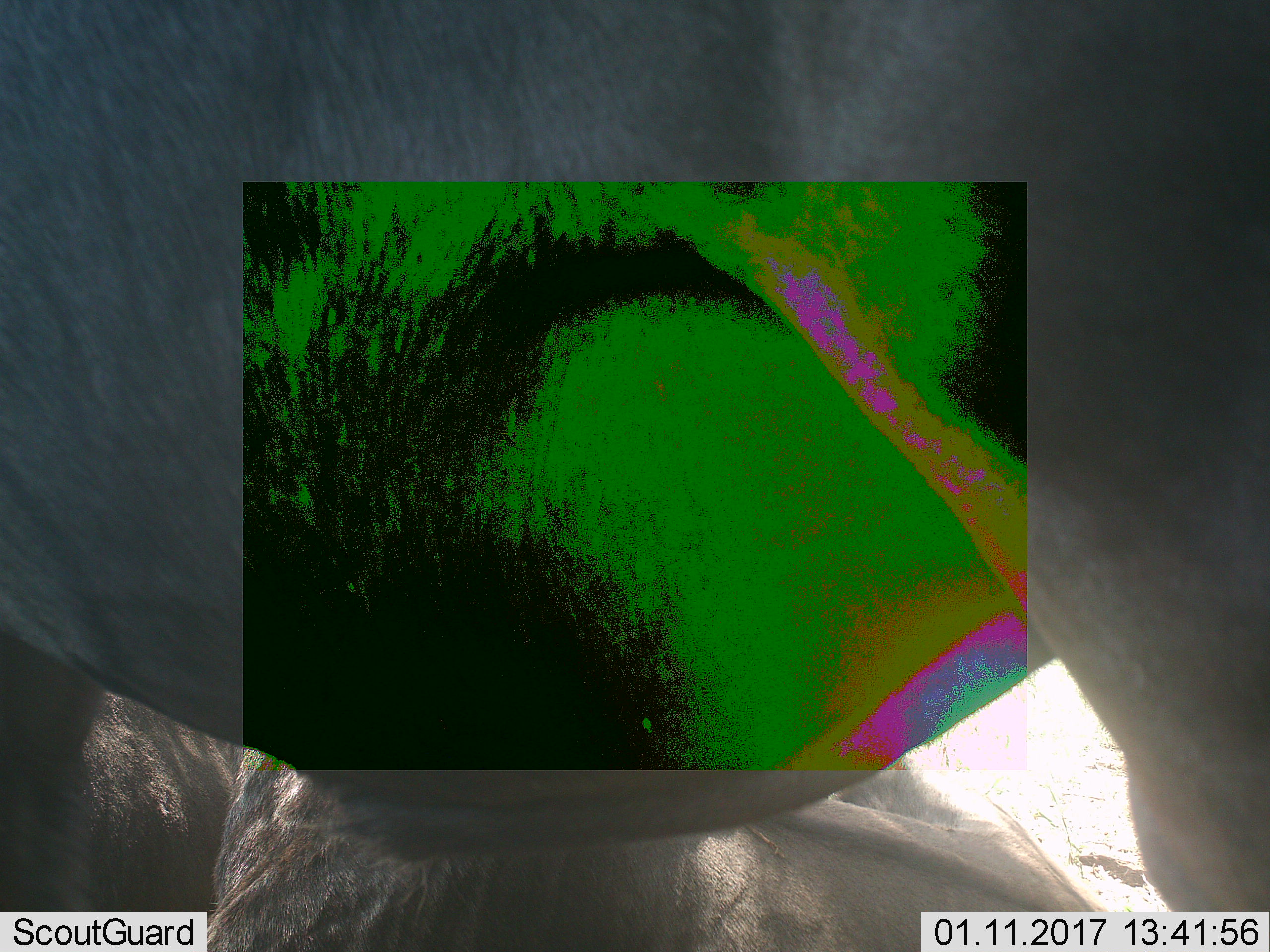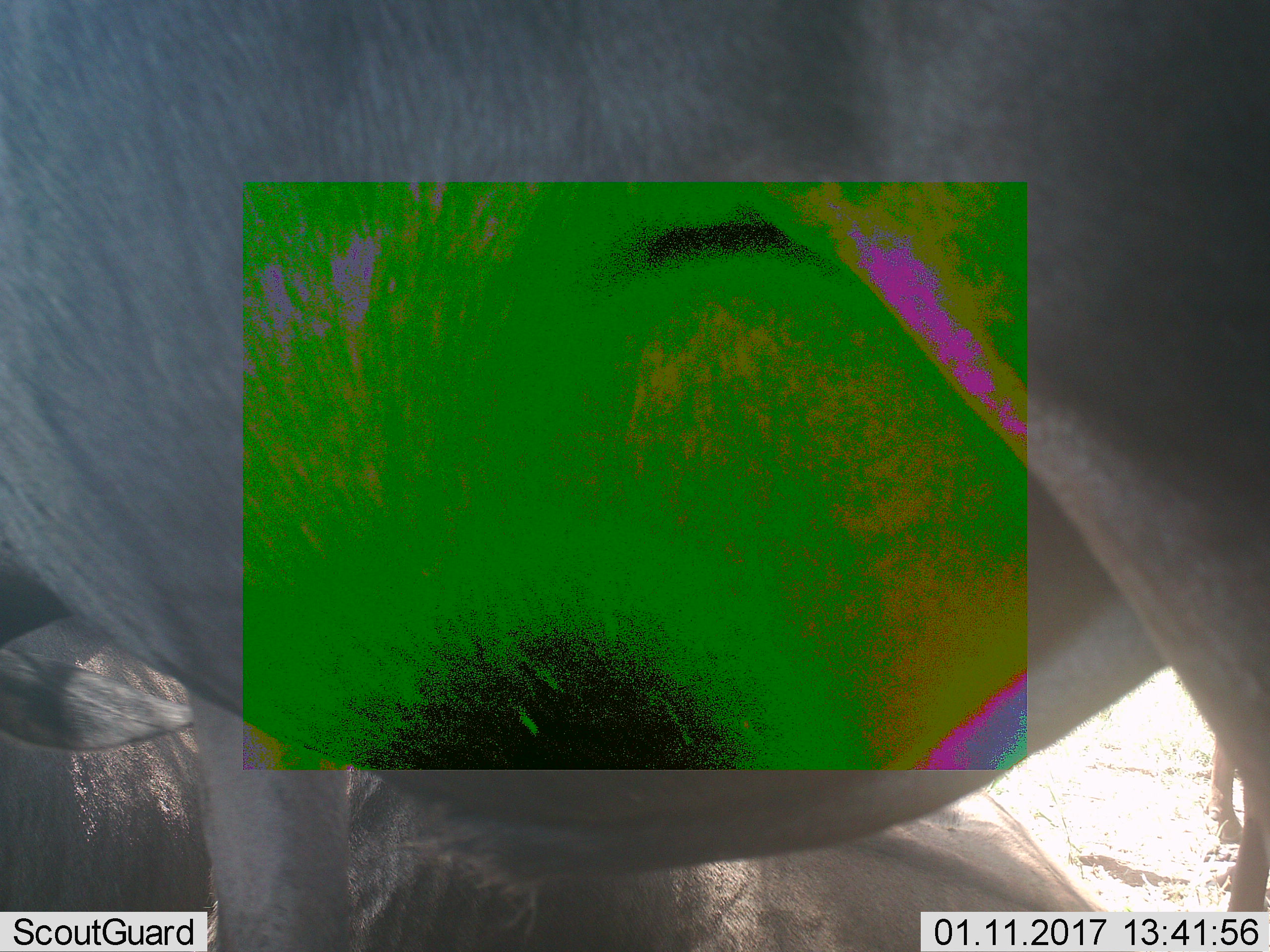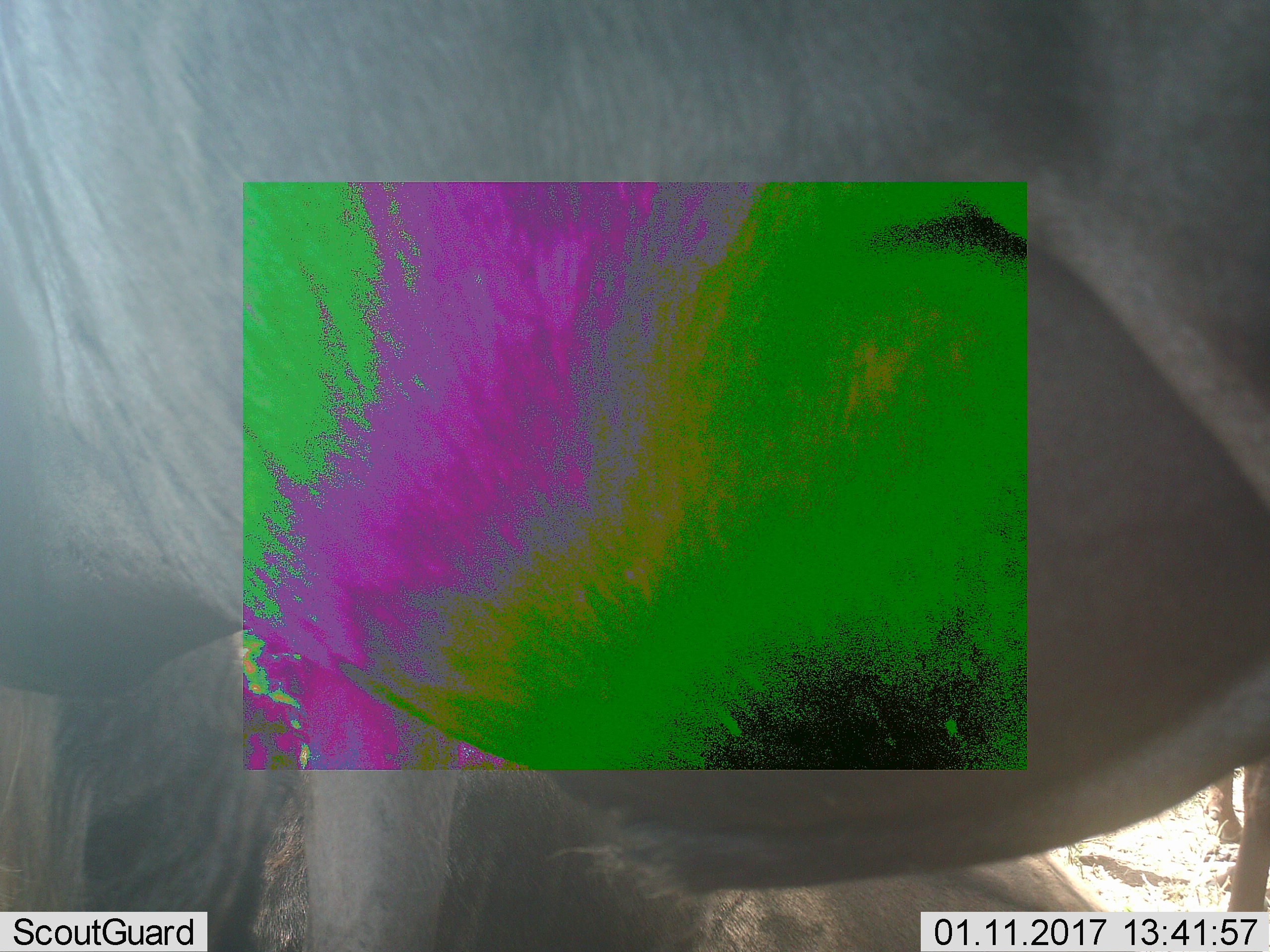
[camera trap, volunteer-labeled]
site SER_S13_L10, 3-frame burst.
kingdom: Animalia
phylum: Chordata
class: Mammalia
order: Artiodactyla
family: Bovidae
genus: Connochaetes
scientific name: Connochaetes taurinus taurinus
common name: blue wildebeest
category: wildebeestblue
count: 3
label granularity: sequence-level